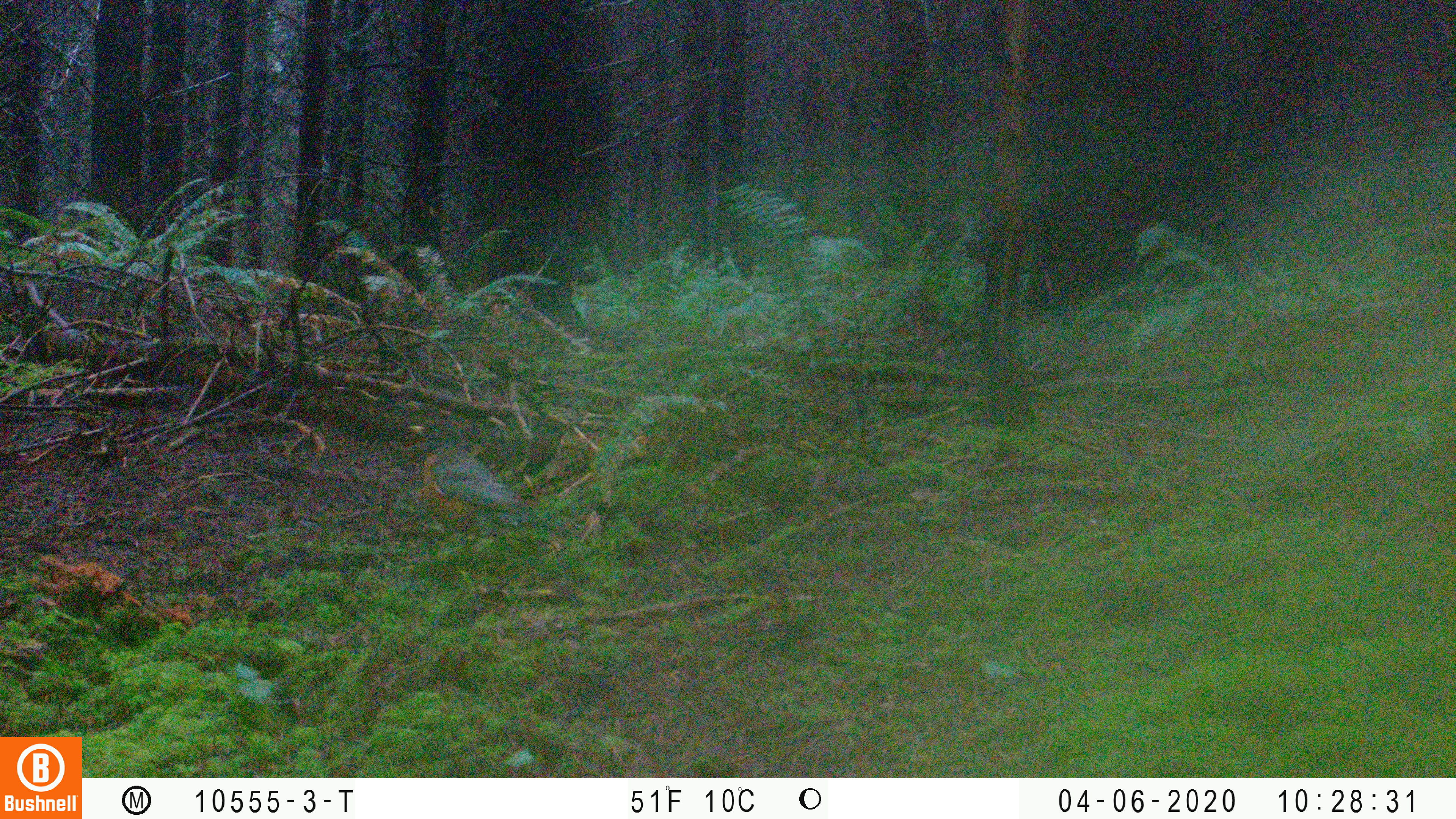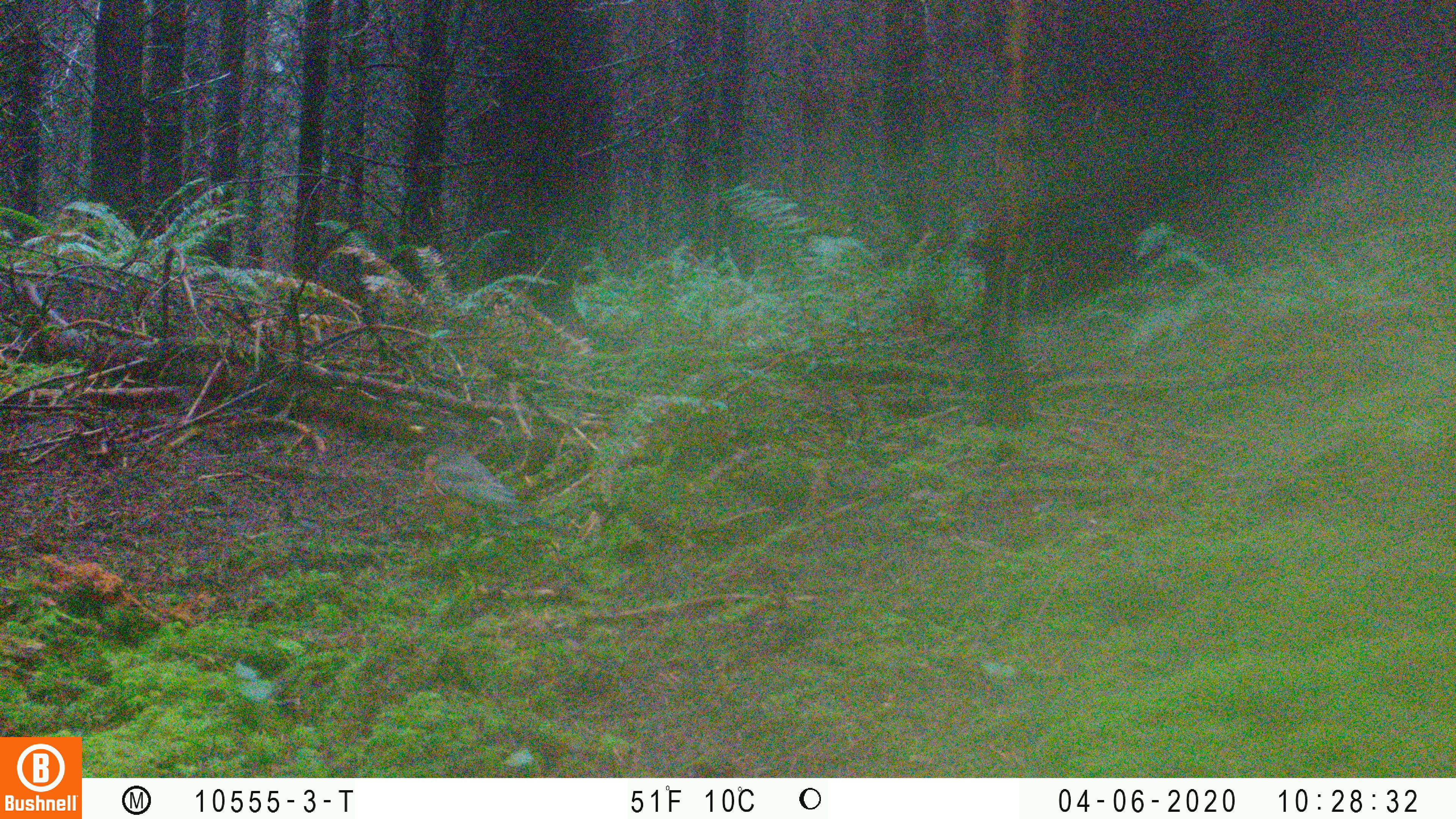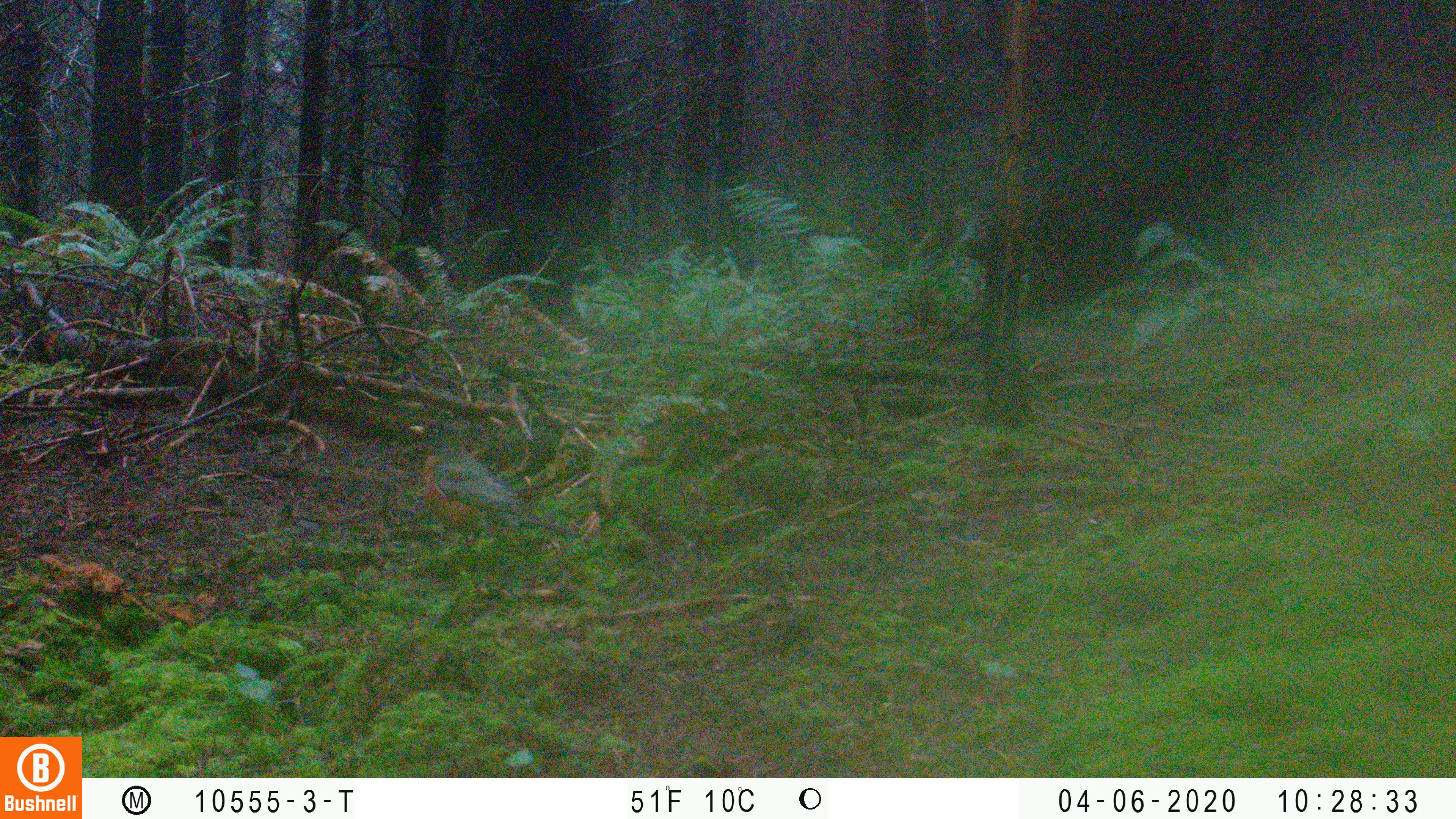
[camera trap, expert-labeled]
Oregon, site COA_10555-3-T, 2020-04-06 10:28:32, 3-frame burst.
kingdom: Animalia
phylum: Chordata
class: Aves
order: Passeriformes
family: Turdidae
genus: Turdus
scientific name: Turdus migratorius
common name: american robin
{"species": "american robin (Turdus migratorius)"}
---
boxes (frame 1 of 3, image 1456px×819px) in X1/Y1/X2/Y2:
american robin: 396/412/603/564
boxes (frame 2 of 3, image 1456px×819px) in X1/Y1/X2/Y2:
american robin: 391/407/597/556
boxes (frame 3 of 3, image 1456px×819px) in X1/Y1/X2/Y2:
american robin: 394/405/609/562